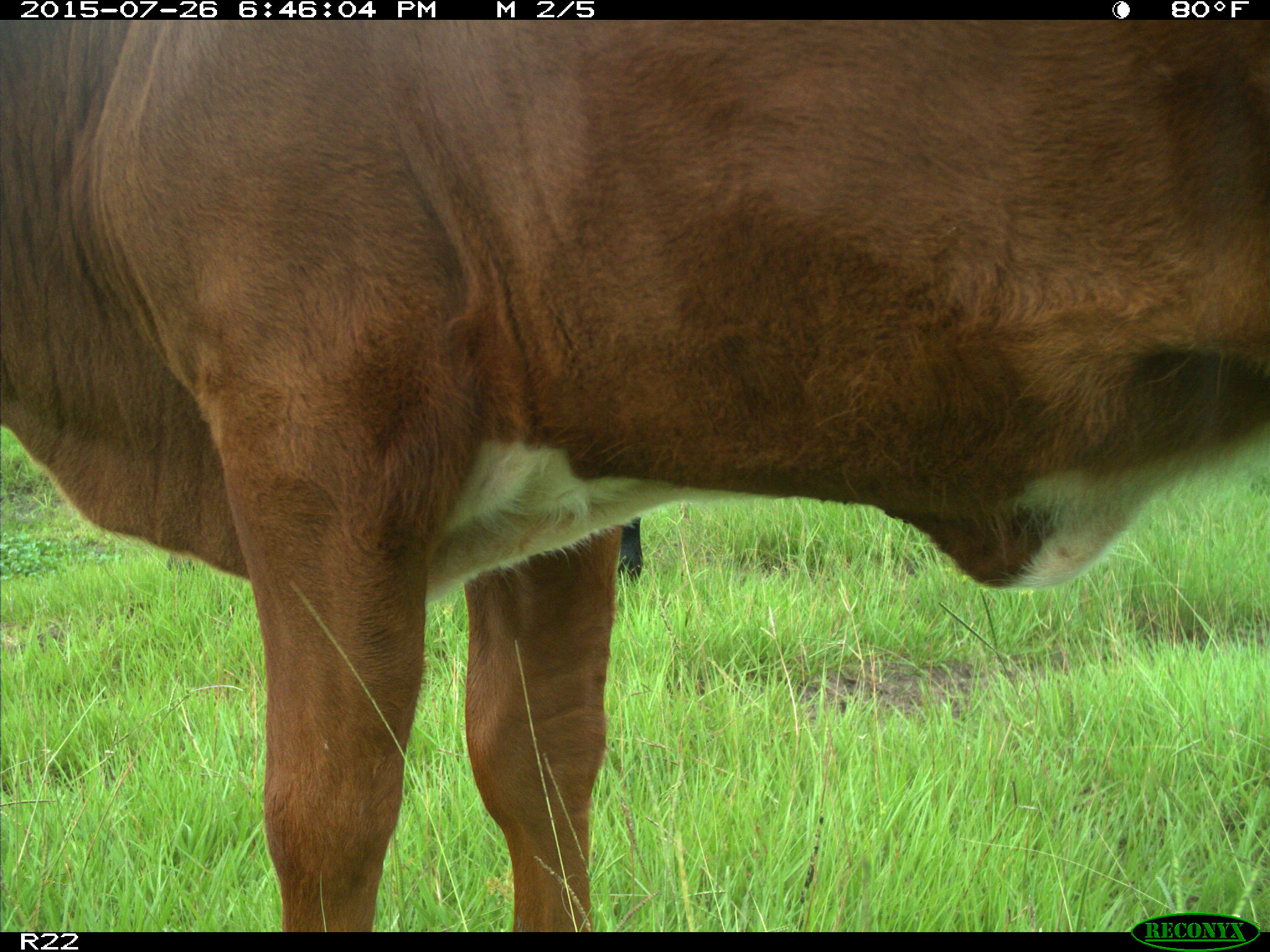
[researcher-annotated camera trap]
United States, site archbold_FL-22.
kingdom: Animalia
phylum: Chordata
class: Mammalia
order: Artiodactyla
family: Bovidae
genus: Bos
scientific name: Bos taurus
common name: domestic cow